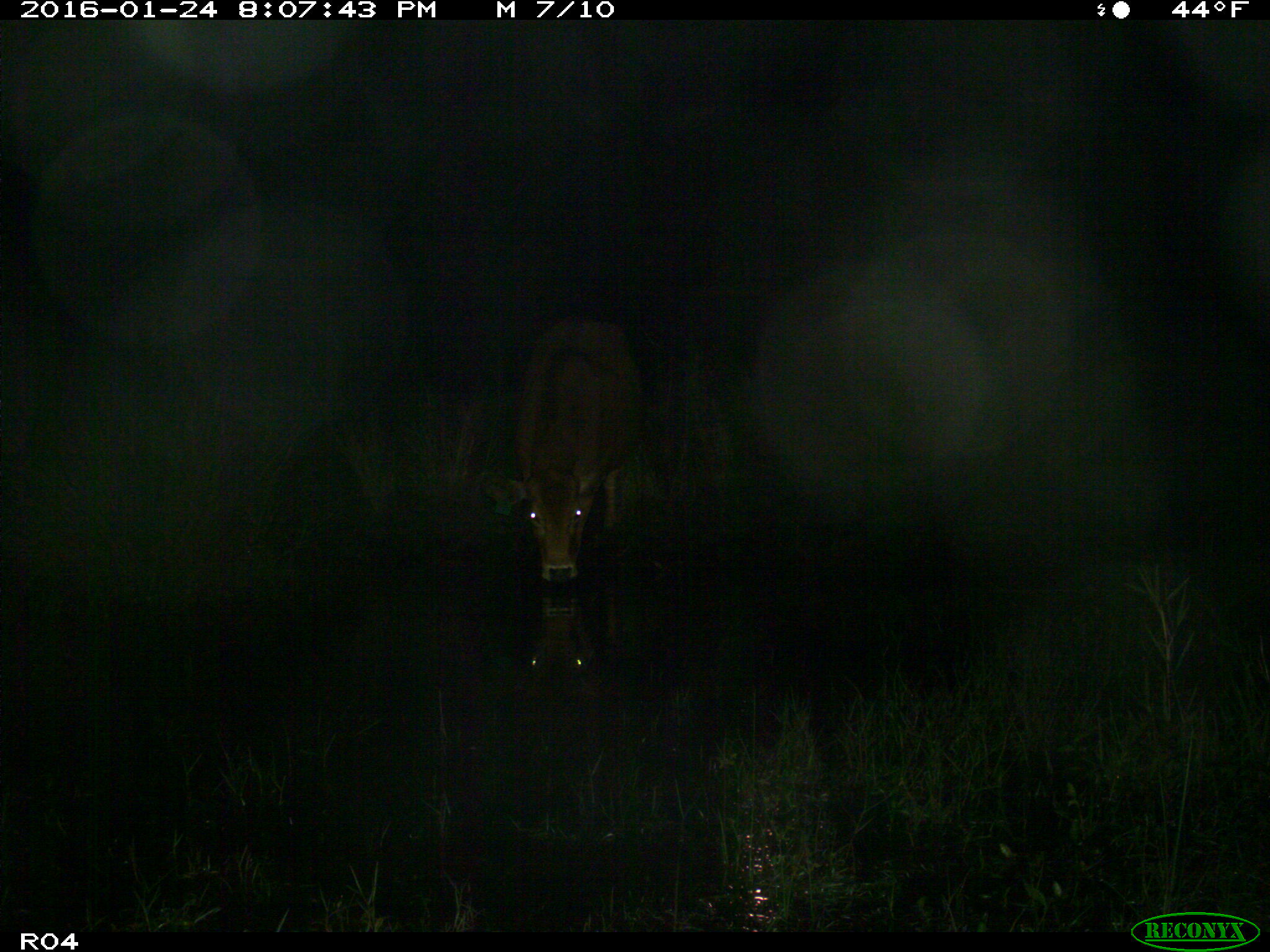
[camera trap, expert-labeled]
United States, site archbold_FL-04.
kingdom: Animalia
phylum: Chordata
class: Mammalia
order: Artiodactyla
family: Bovidae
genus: Bos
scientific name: Bos taurus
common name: domestic cow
Bos taurus (domestic cow).